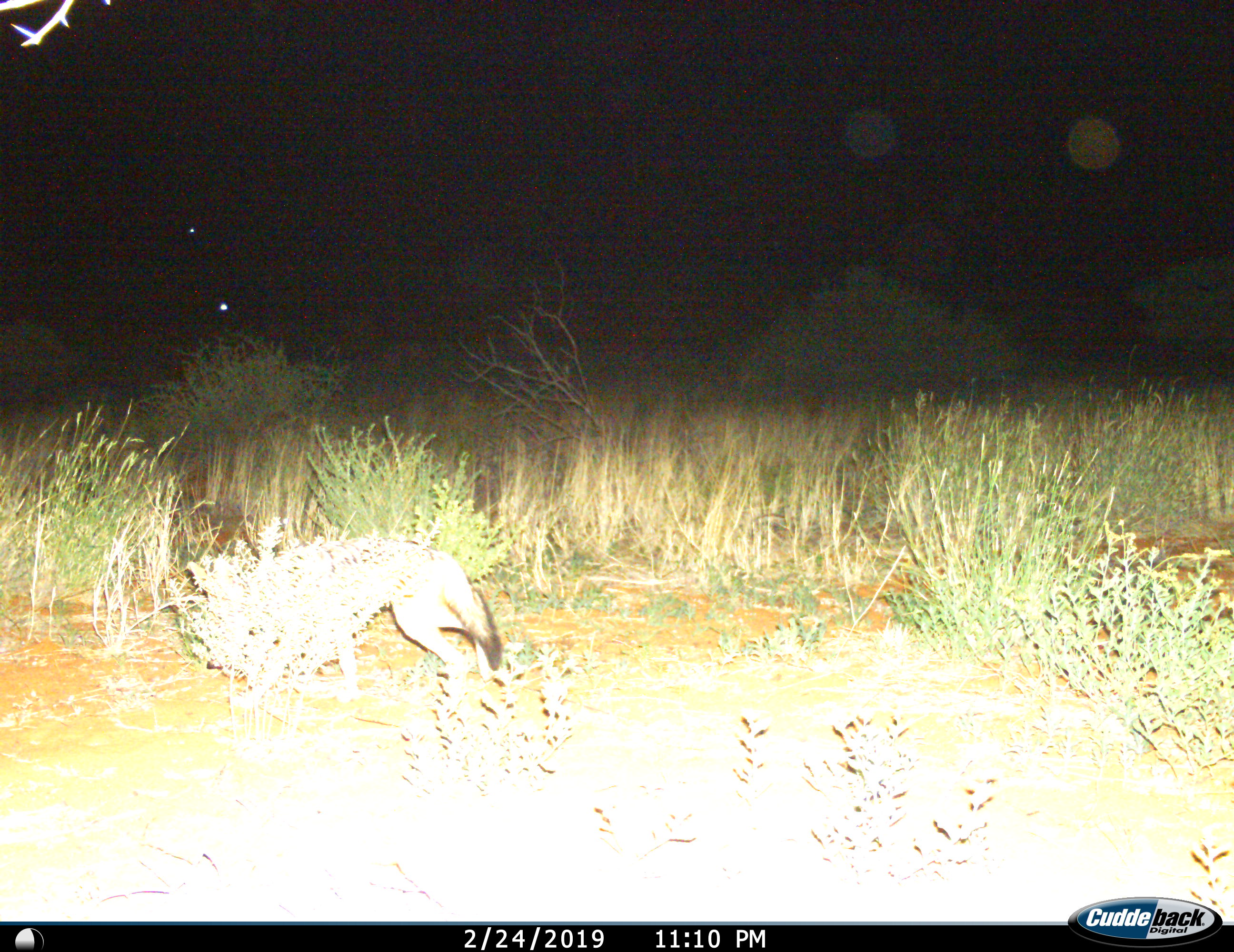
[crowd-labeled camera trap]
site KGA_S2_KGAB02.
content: unidentified animal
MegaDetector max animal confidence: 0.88